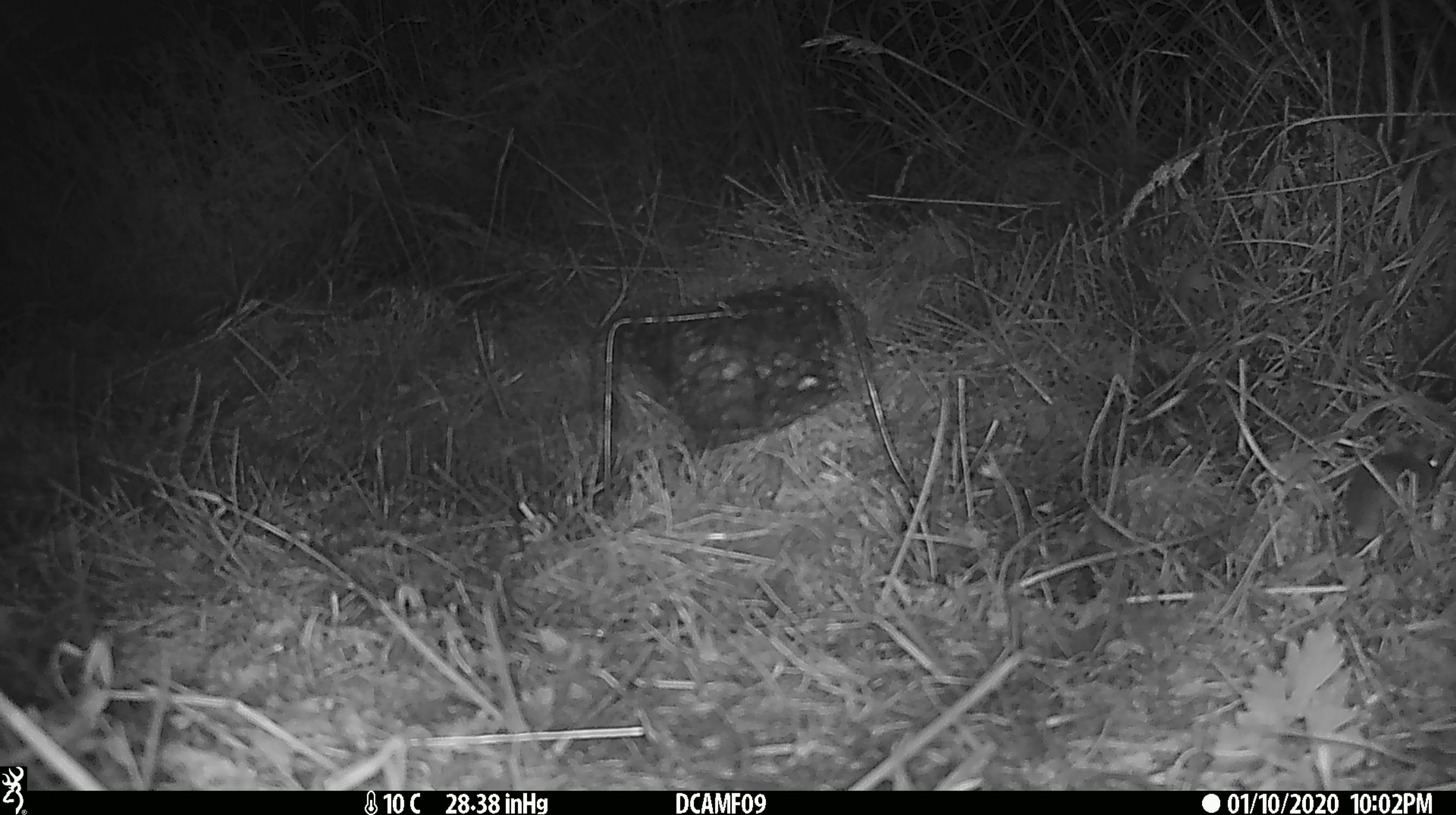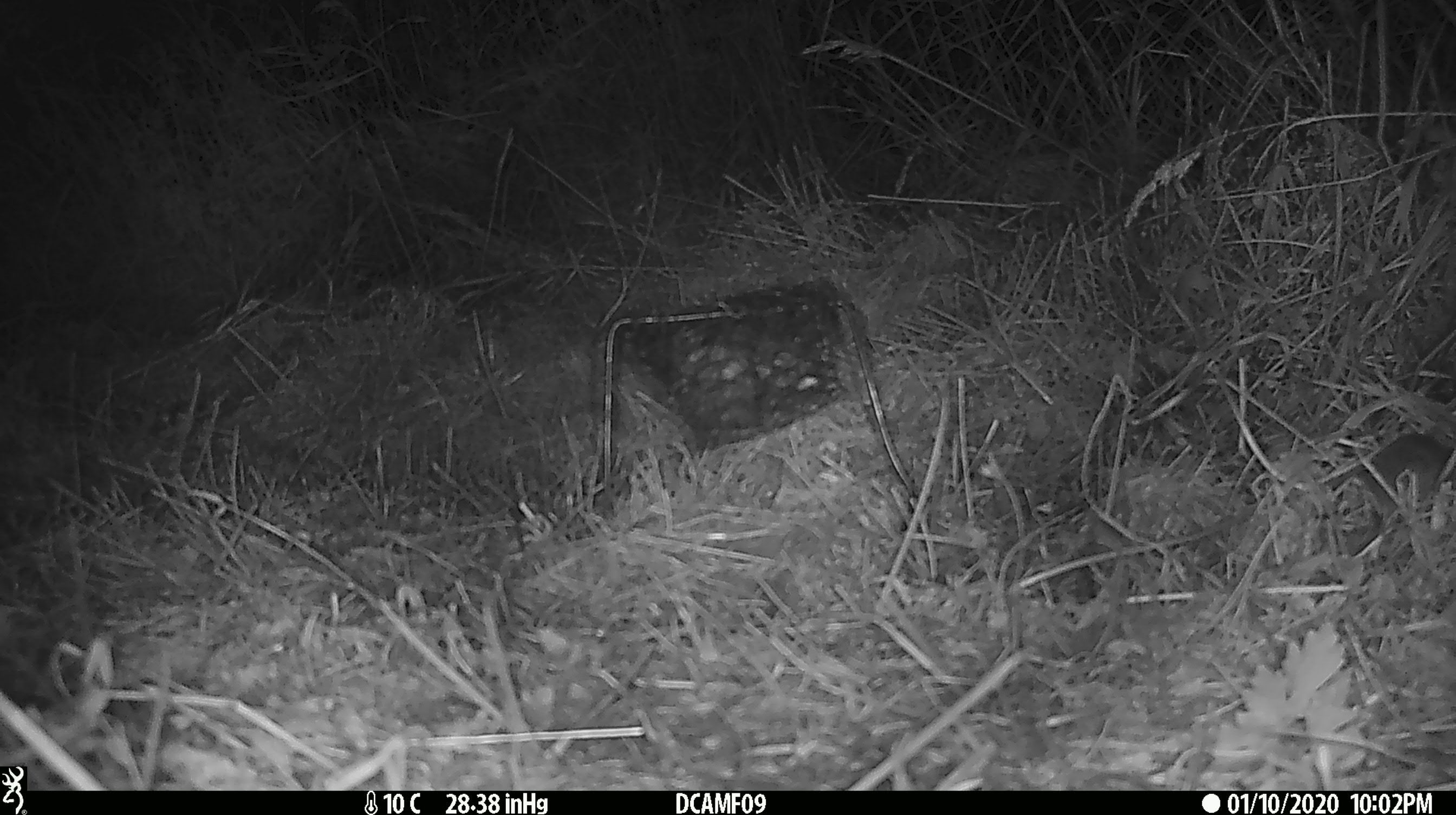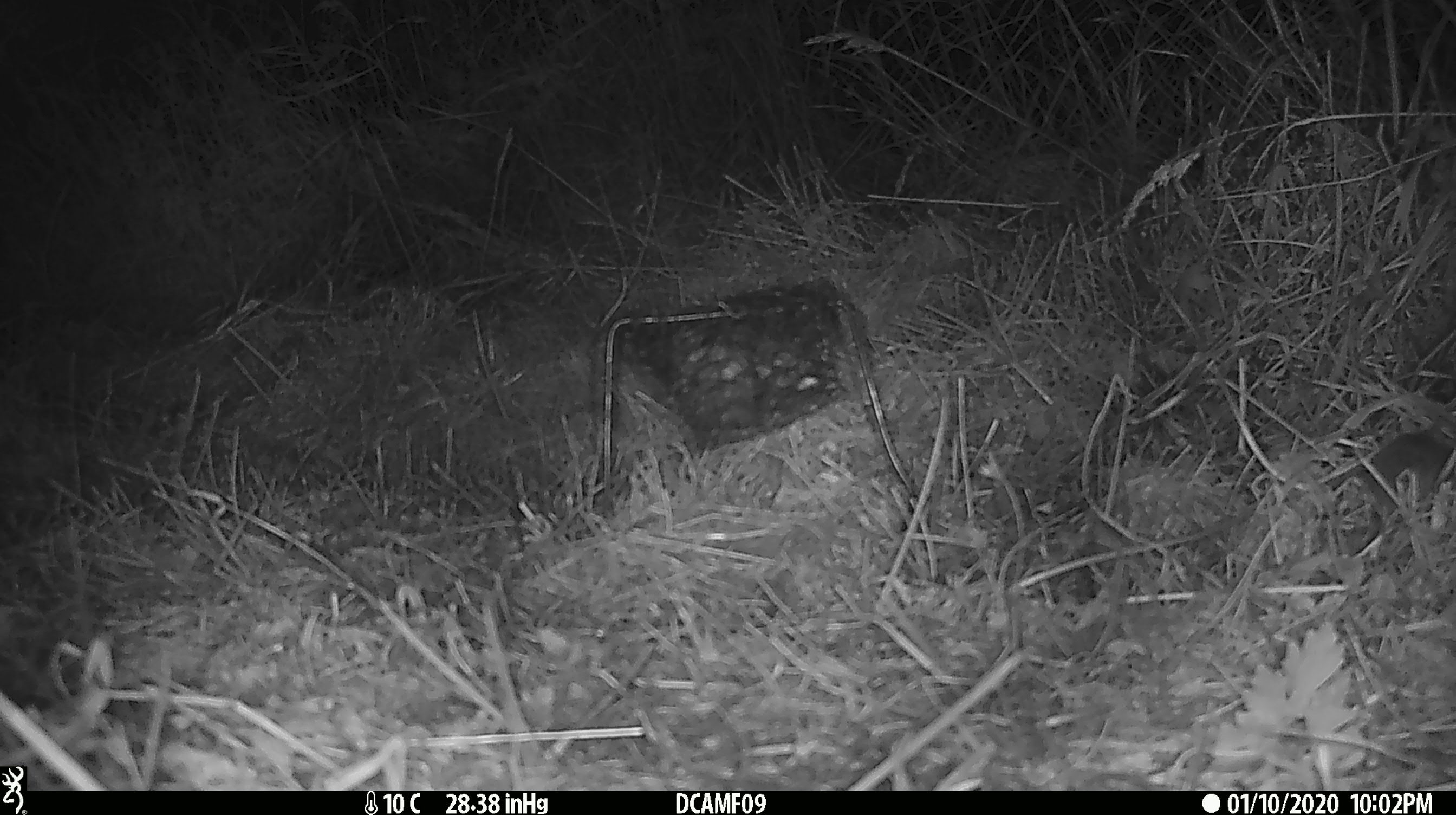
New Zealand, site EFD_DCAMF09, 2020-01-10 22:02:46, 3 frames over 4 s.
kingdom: Animalia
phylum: Chordata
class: Mammalia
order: Rodentia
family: Muridae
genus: Mus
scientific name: Mus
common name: mouse